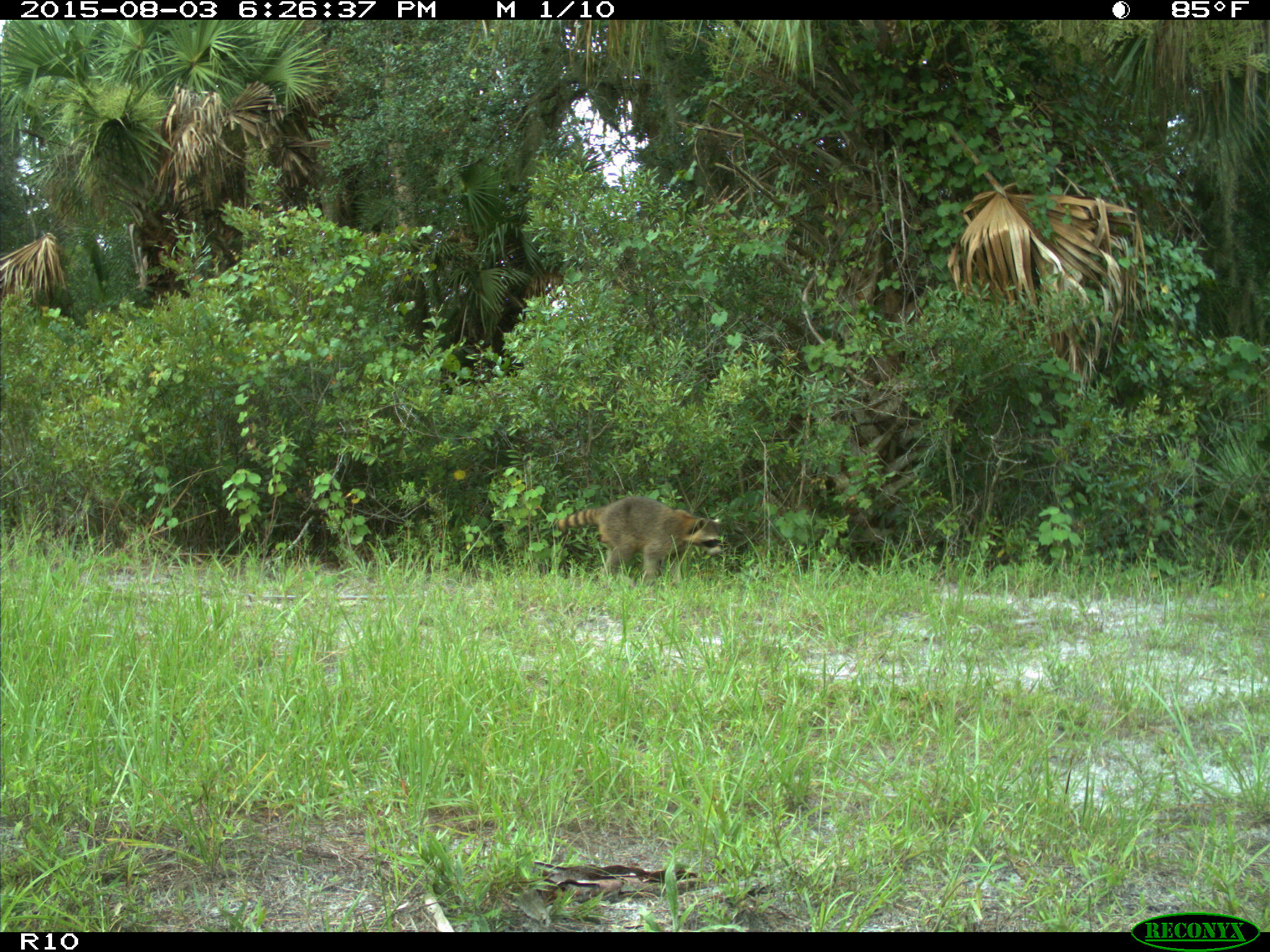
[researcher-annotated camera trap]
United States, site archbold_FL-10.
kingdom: Animalia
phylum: Chordata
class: Mammalia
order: Carnivora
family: Procyonidae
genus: Procyon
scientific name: Procyon lotor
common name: common raccoon